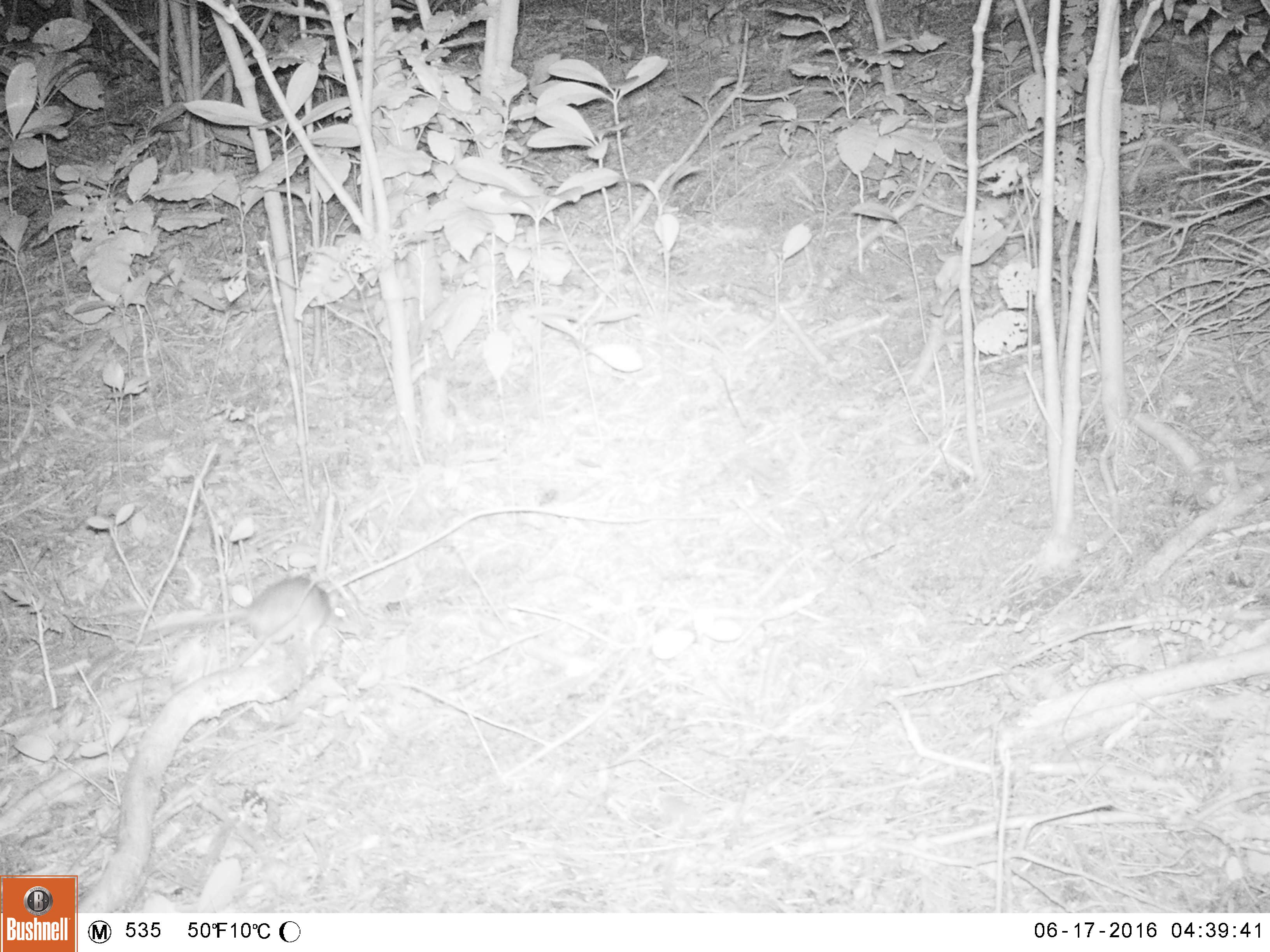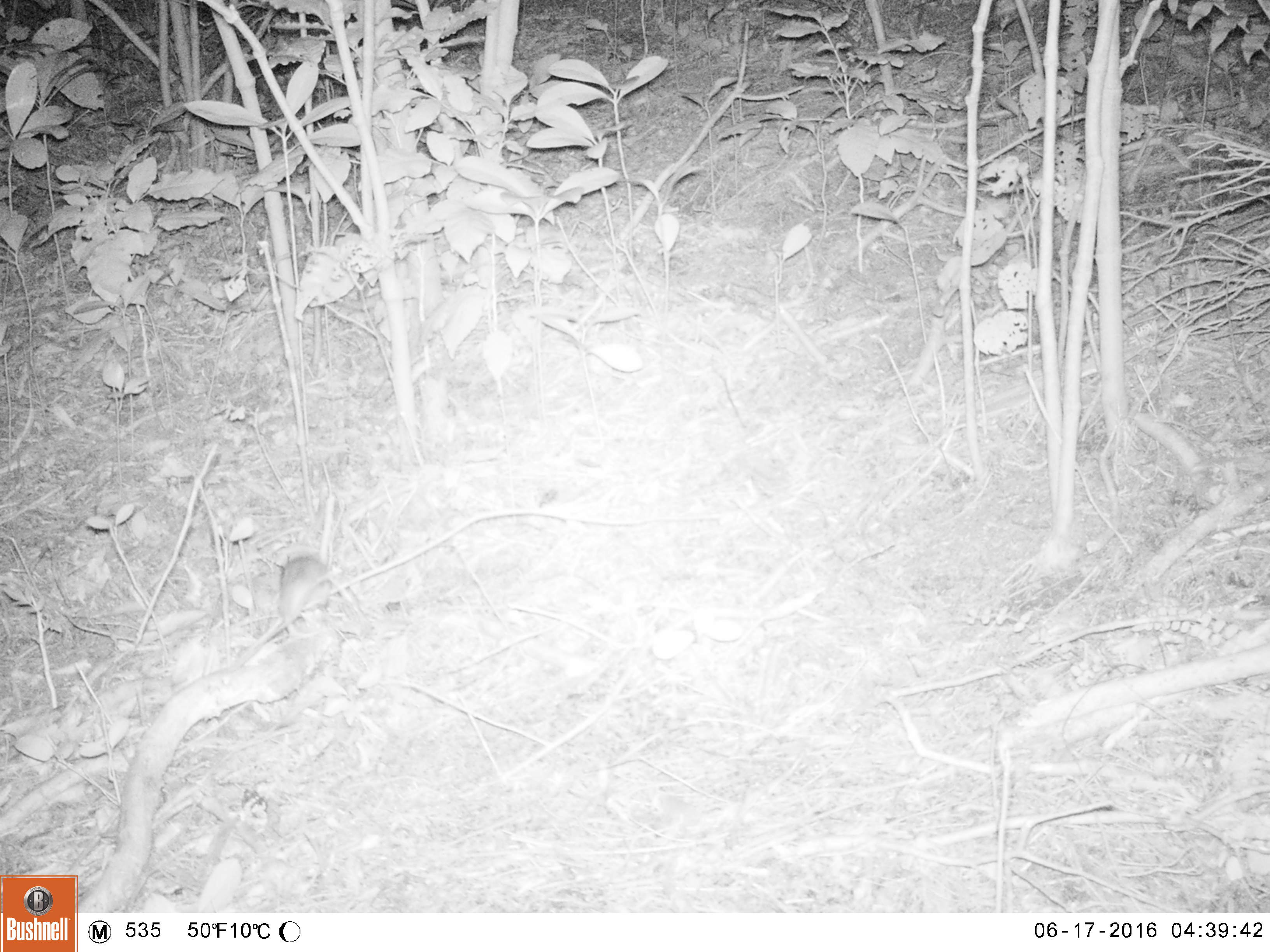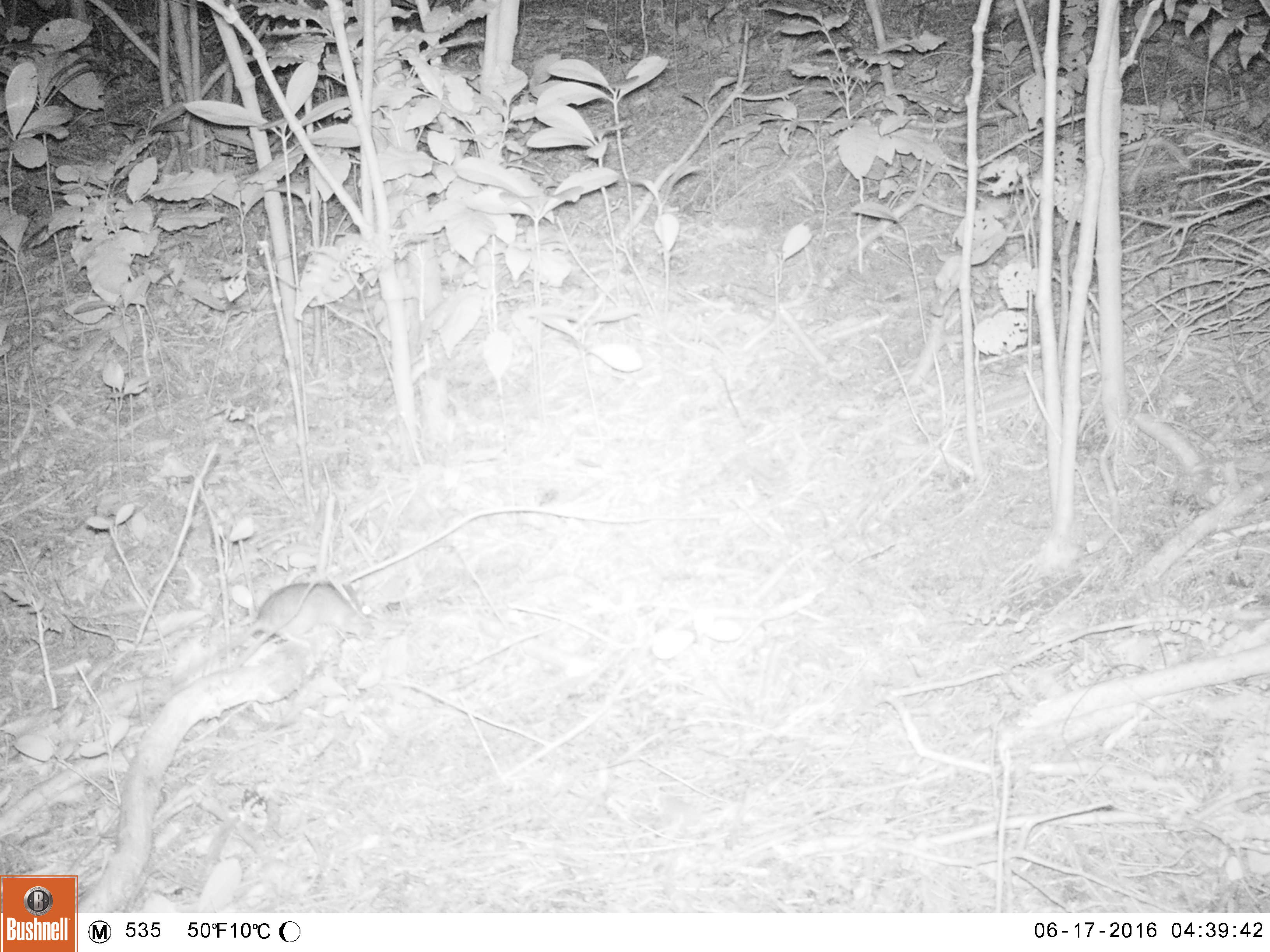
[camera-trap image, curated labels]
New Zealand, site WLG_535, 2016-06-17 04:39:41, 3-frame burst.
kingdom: Animalia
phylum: Chordata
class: Mammalia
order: Rodentia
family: Muridae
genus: Rattus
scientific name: Rattus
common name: rat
Rat (Rattus).